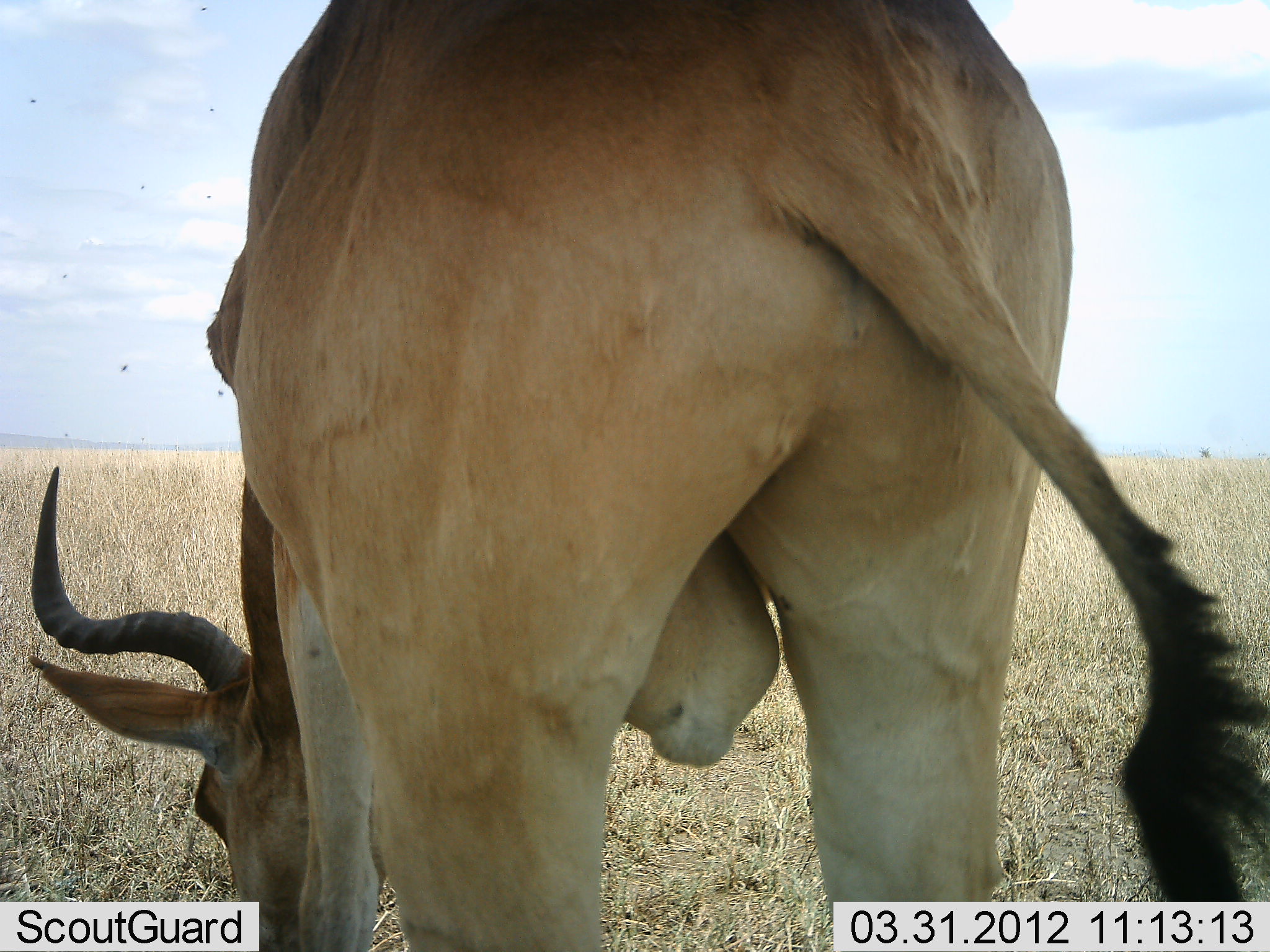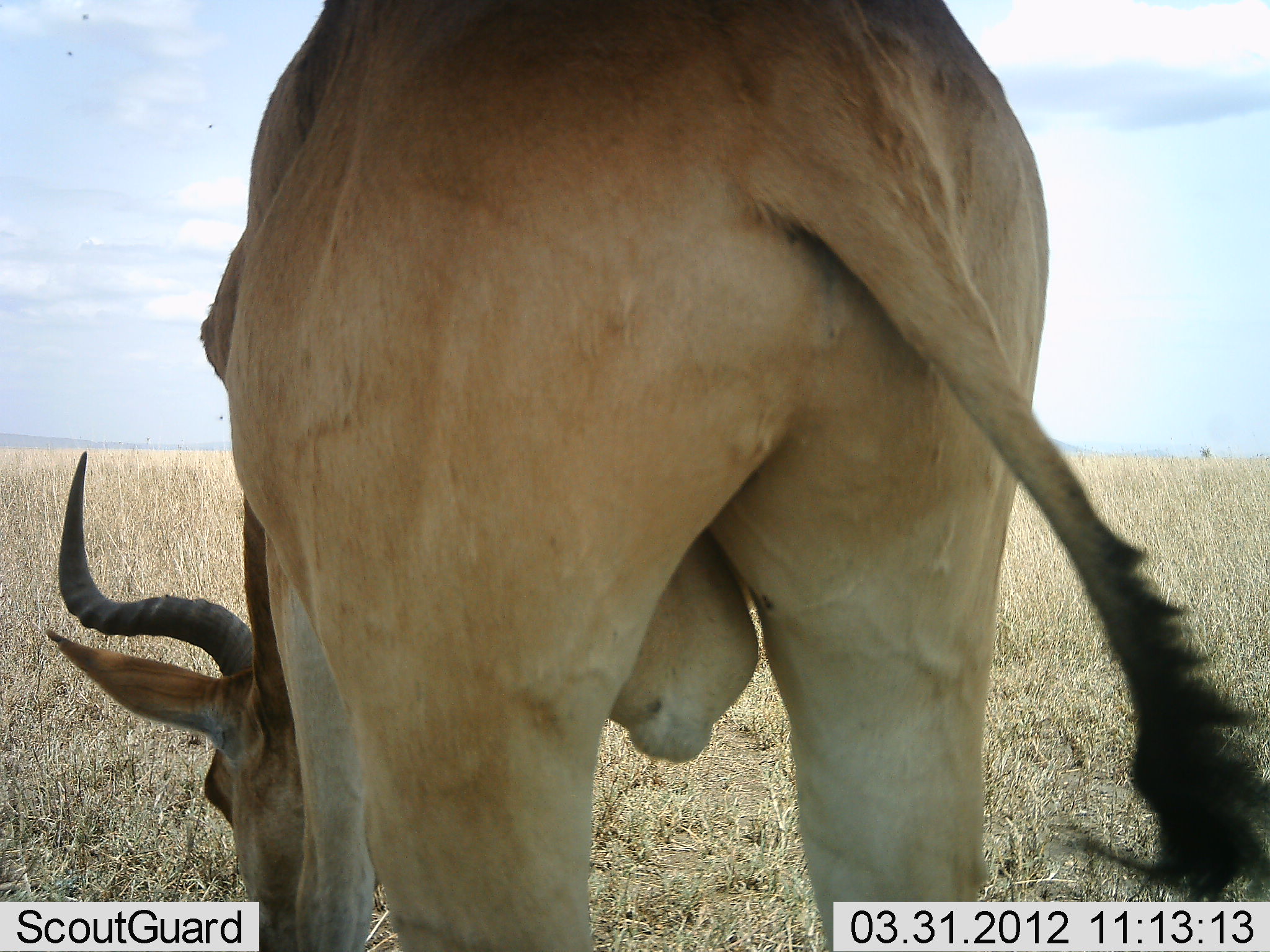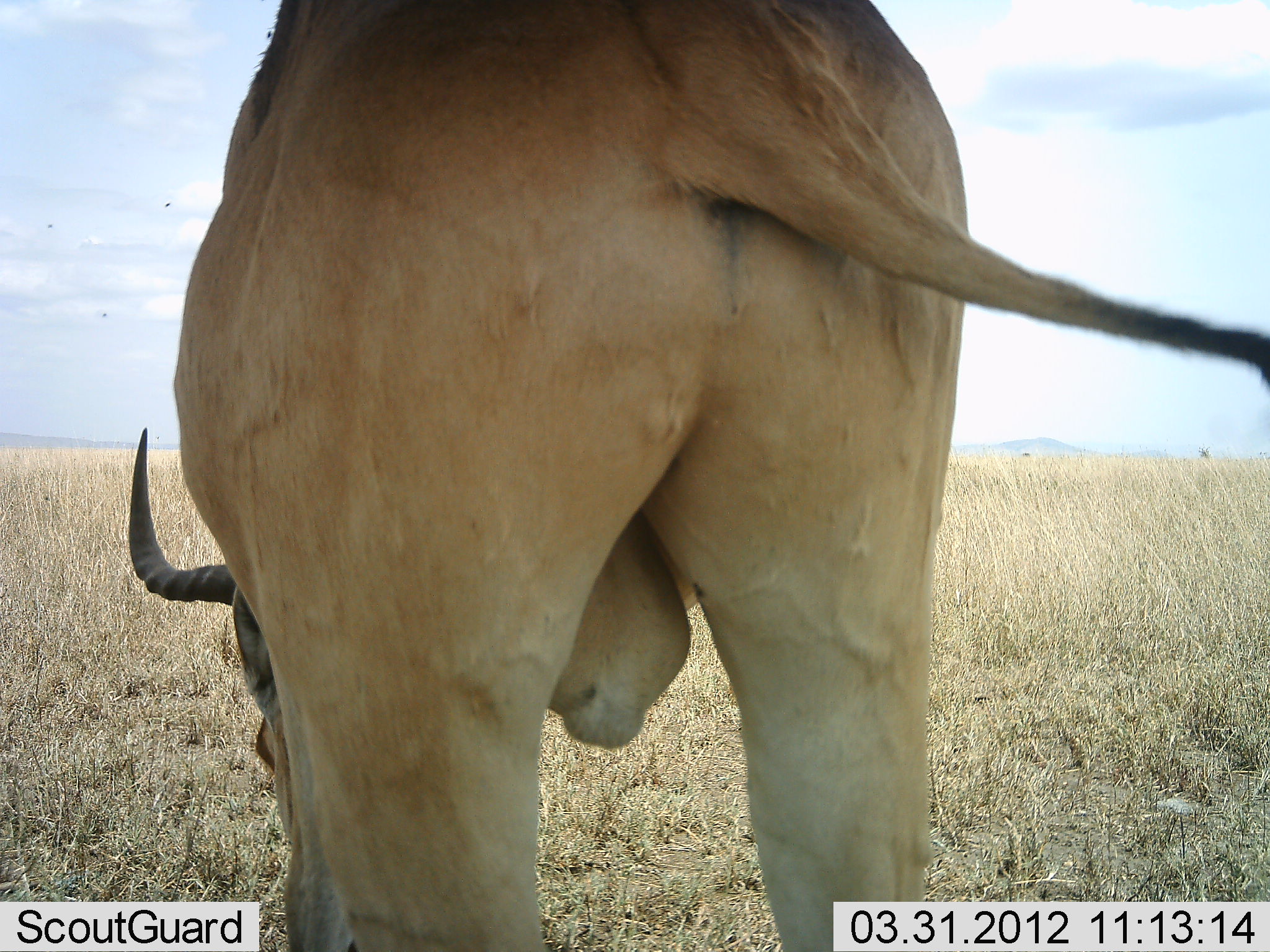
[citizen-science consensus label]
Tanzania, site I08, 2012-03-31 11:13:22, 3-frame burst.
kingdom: Animalia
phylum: Chordata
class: Mammalia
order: Artiodactyla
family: Bovidae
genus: Alcelaphus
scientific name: Alcelaphus buselaphus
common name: hartebeest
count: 1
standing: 28%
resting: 4%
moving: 4%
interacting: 0%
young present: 0%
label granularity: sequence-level